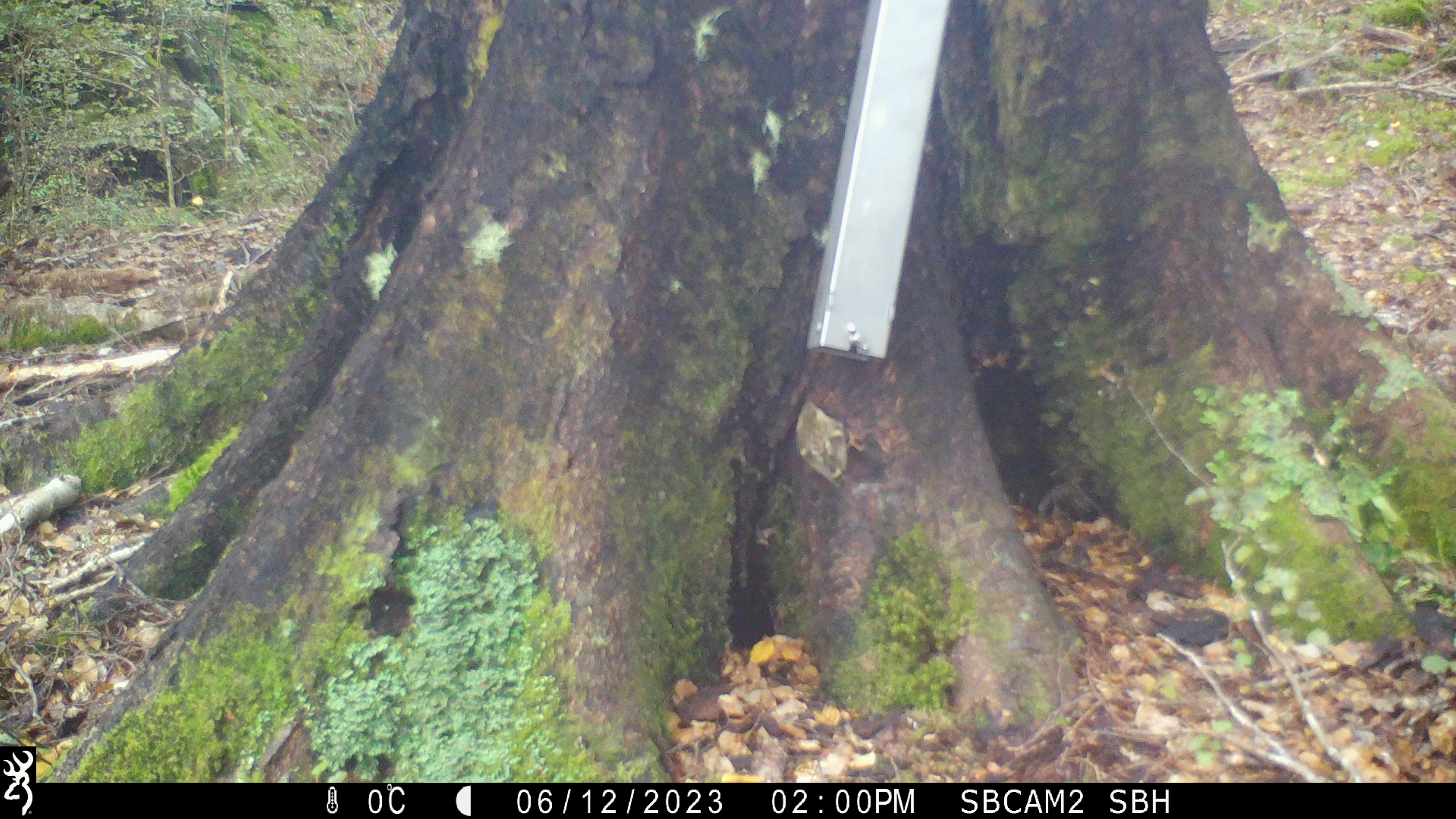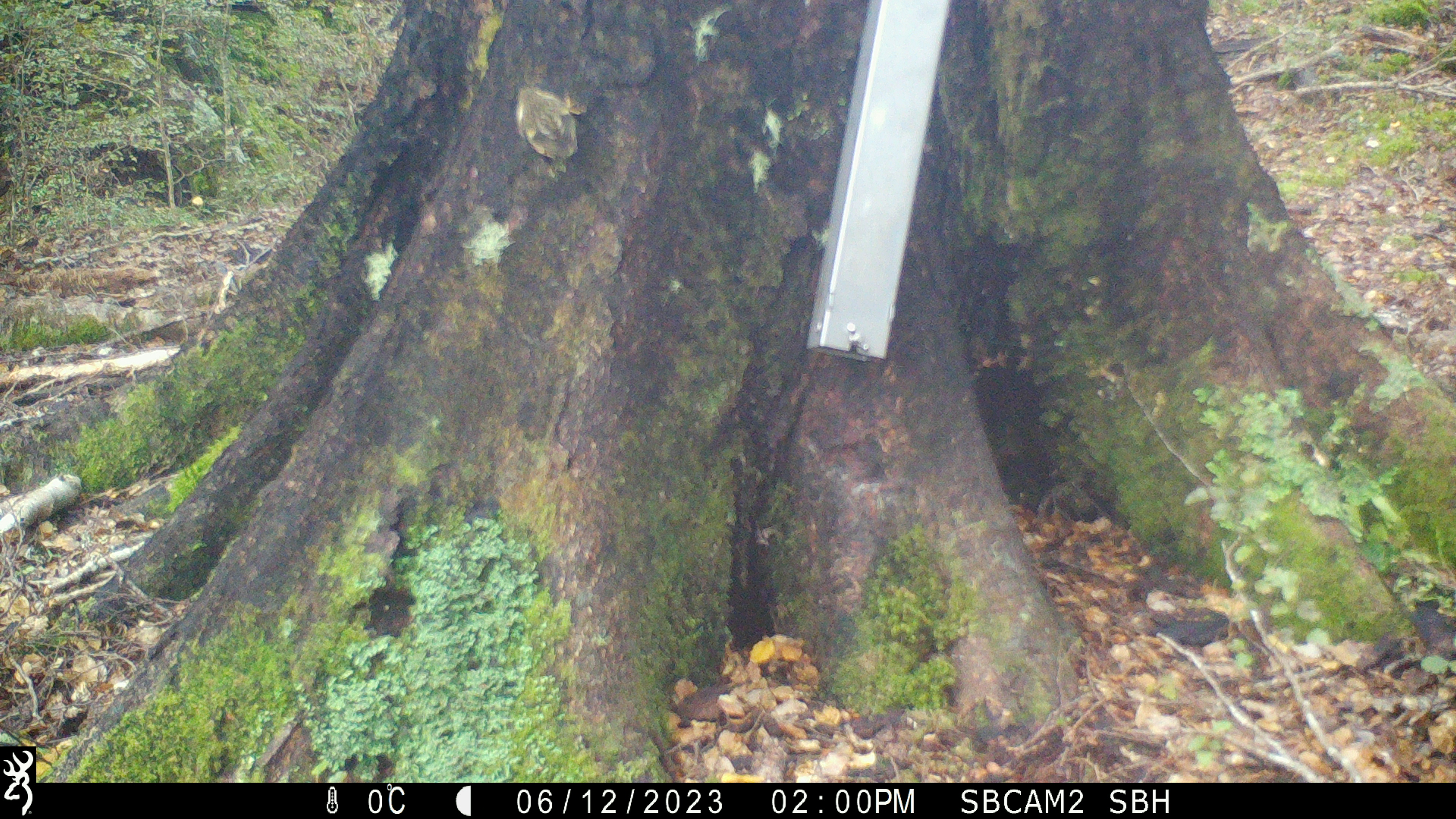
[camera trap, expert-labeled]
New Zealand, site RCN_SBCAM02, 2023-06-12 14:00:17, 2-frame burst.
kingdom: Animalia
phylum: Chordata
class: Aves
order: Passeriformes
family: Acanthisittidae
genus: Acanthisitta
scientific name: Acanthisitta chloris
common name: rifleman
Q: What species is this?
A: Rifleman (Acanthisitta chloris).